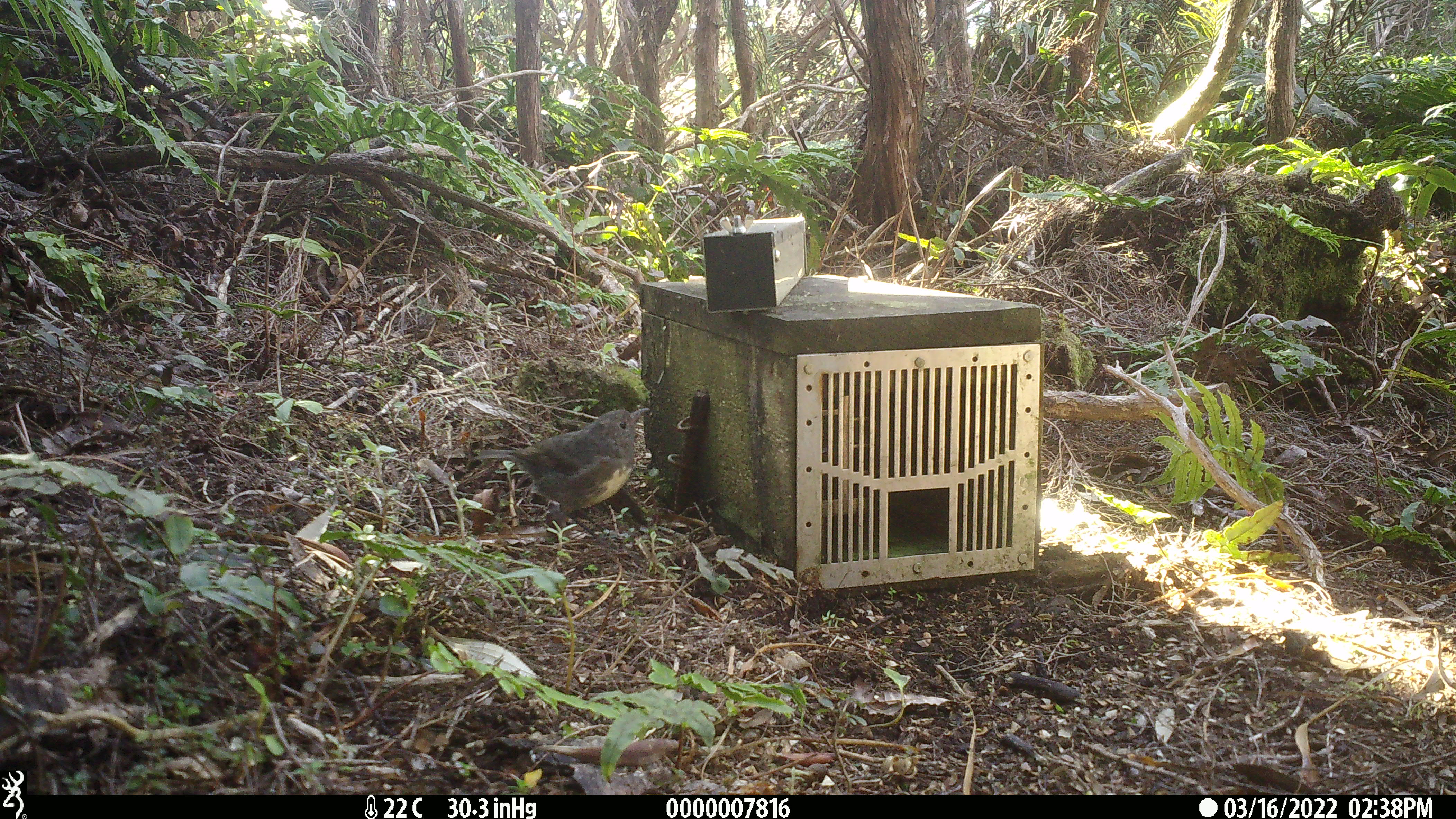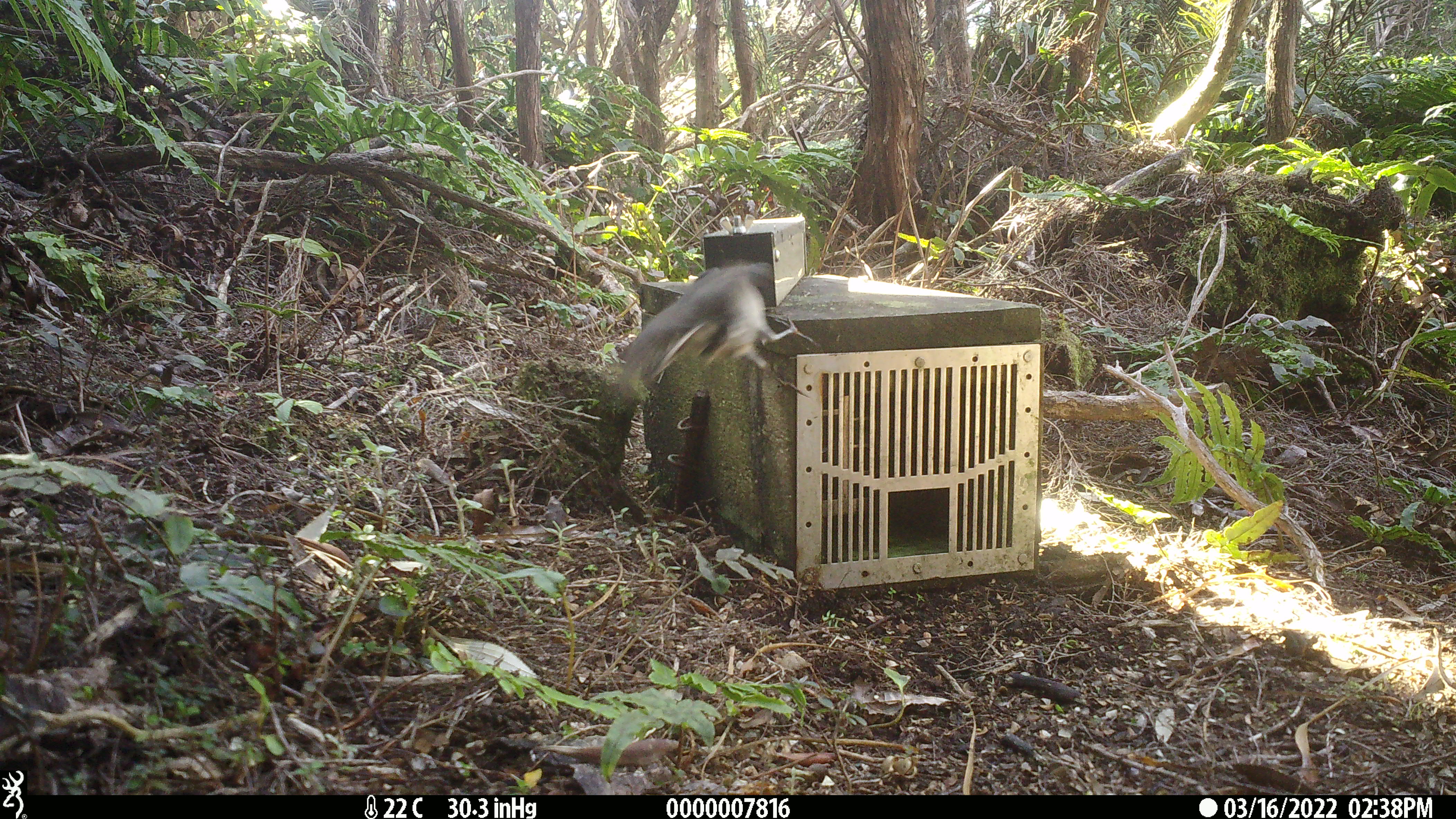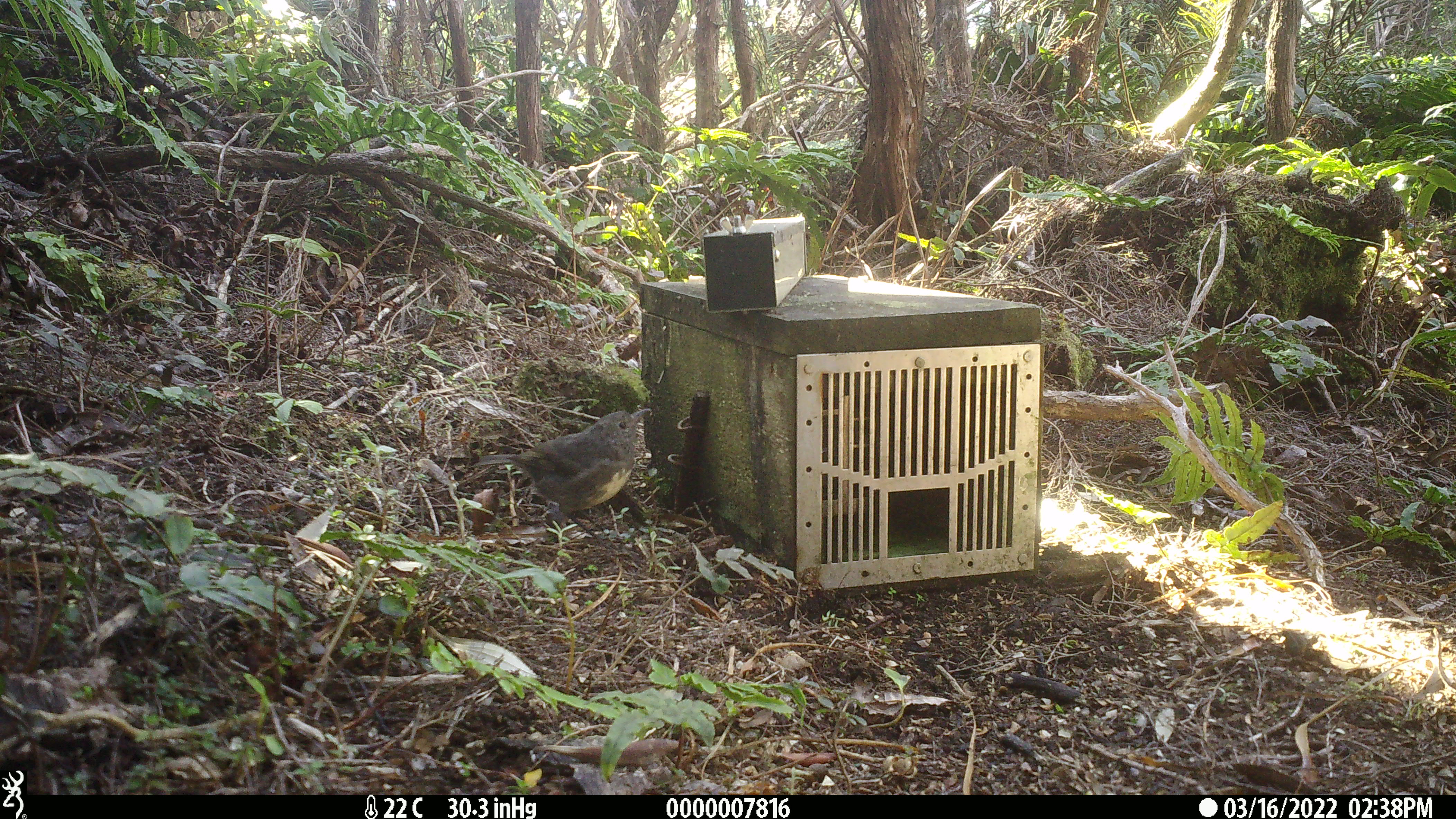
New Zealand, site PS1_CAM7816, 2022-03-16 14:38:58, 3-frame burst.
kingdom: Animalia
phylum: Chordata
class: Aves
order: Passeriformes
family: Petroicidae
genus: Petroica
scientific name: Petroica australis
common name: new zealand robin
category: robin